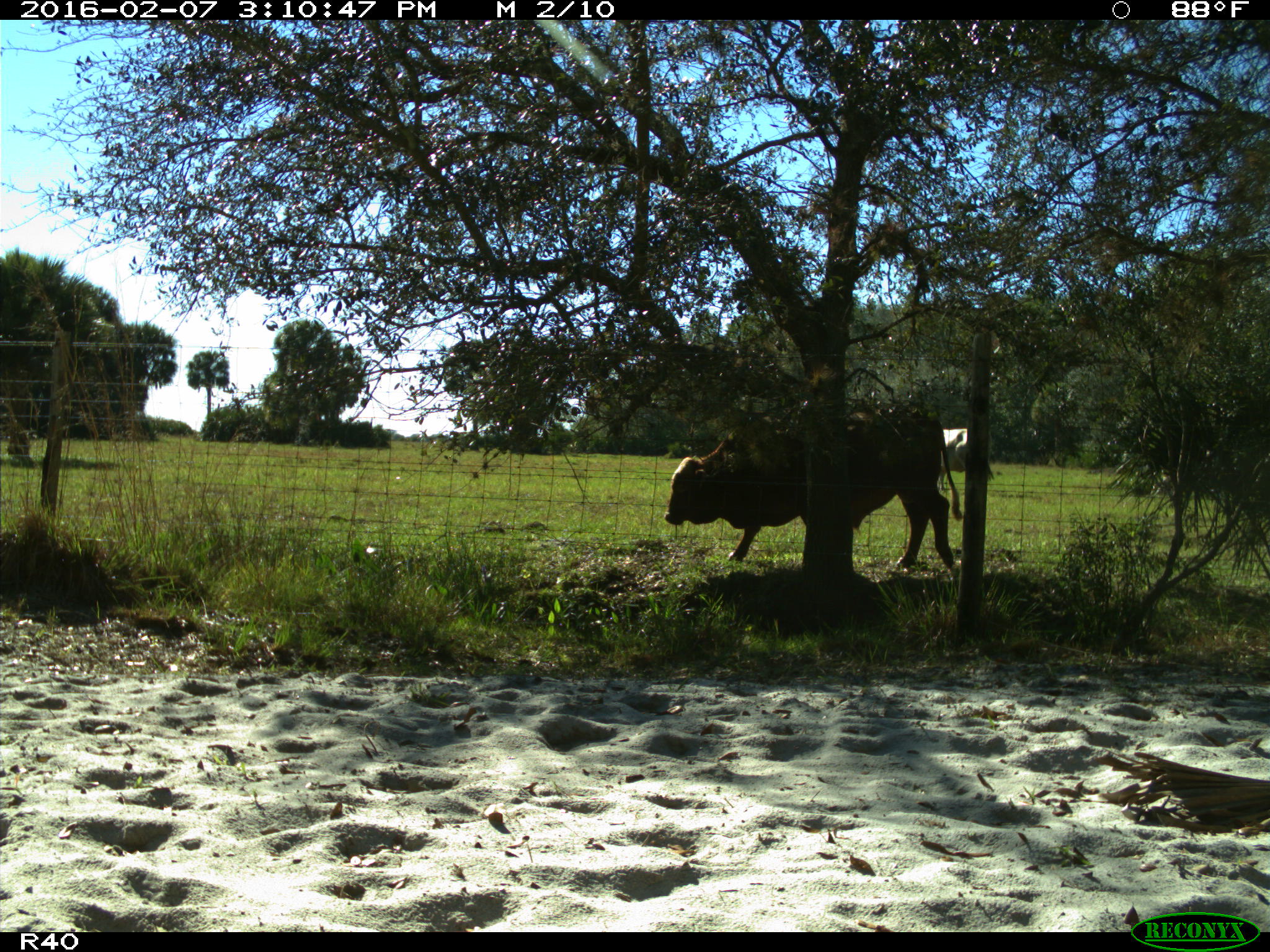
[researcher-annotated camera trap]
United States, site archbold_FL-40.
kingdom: Animalia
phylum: Chordata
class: Mammalia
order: Artiodactyla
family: Bovidae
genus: Bos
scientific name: Bos taurus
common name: domestic cow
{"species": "Bos taurus (domestic cow)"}